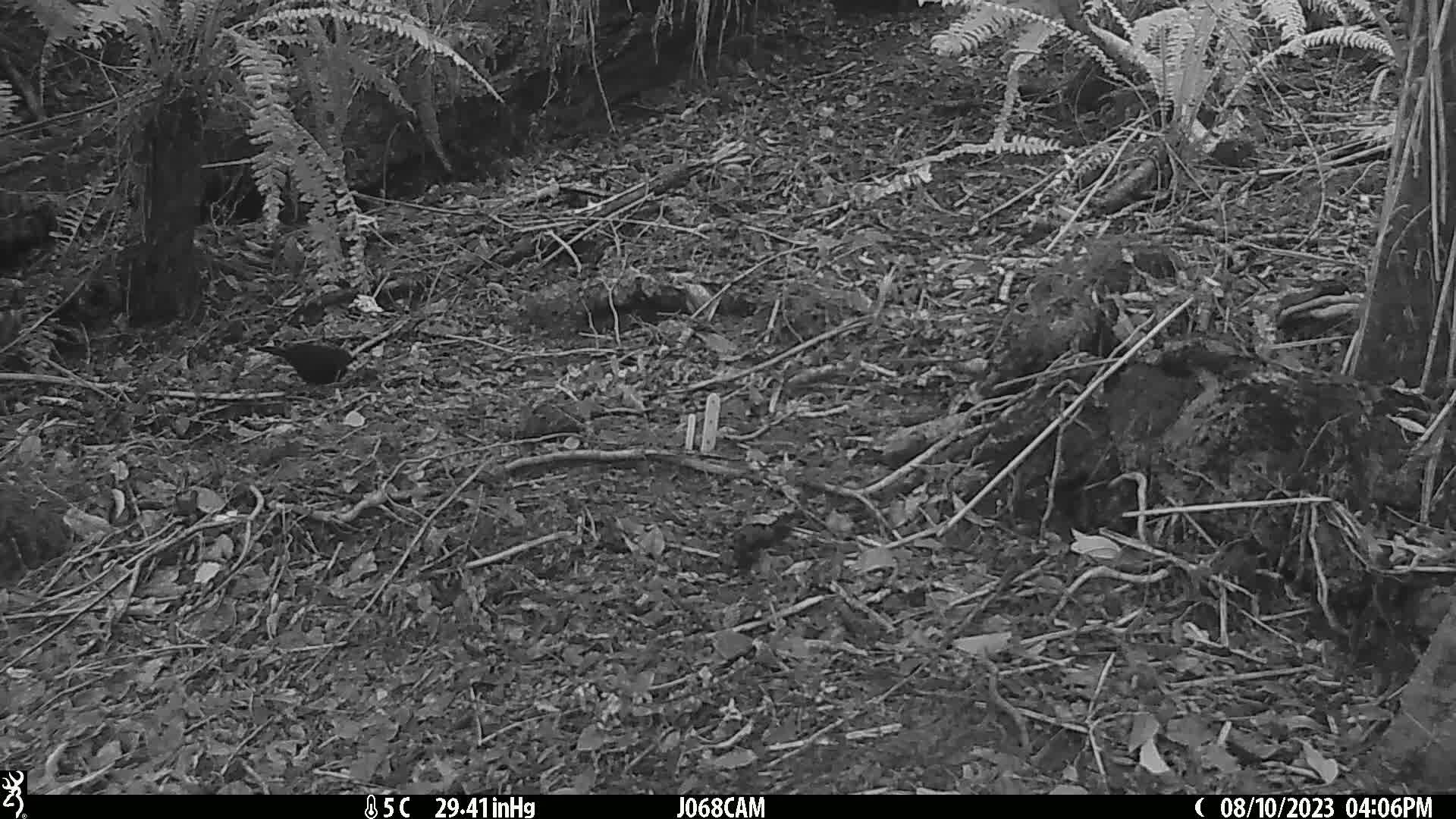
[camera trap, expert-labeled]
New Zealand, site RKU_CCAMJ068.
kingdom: Animalia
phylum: Chordata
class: Aves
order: Passeriformes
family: Turdidae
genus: Turdus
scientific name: Turdus merula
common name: eurasian blackbird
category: blackbird